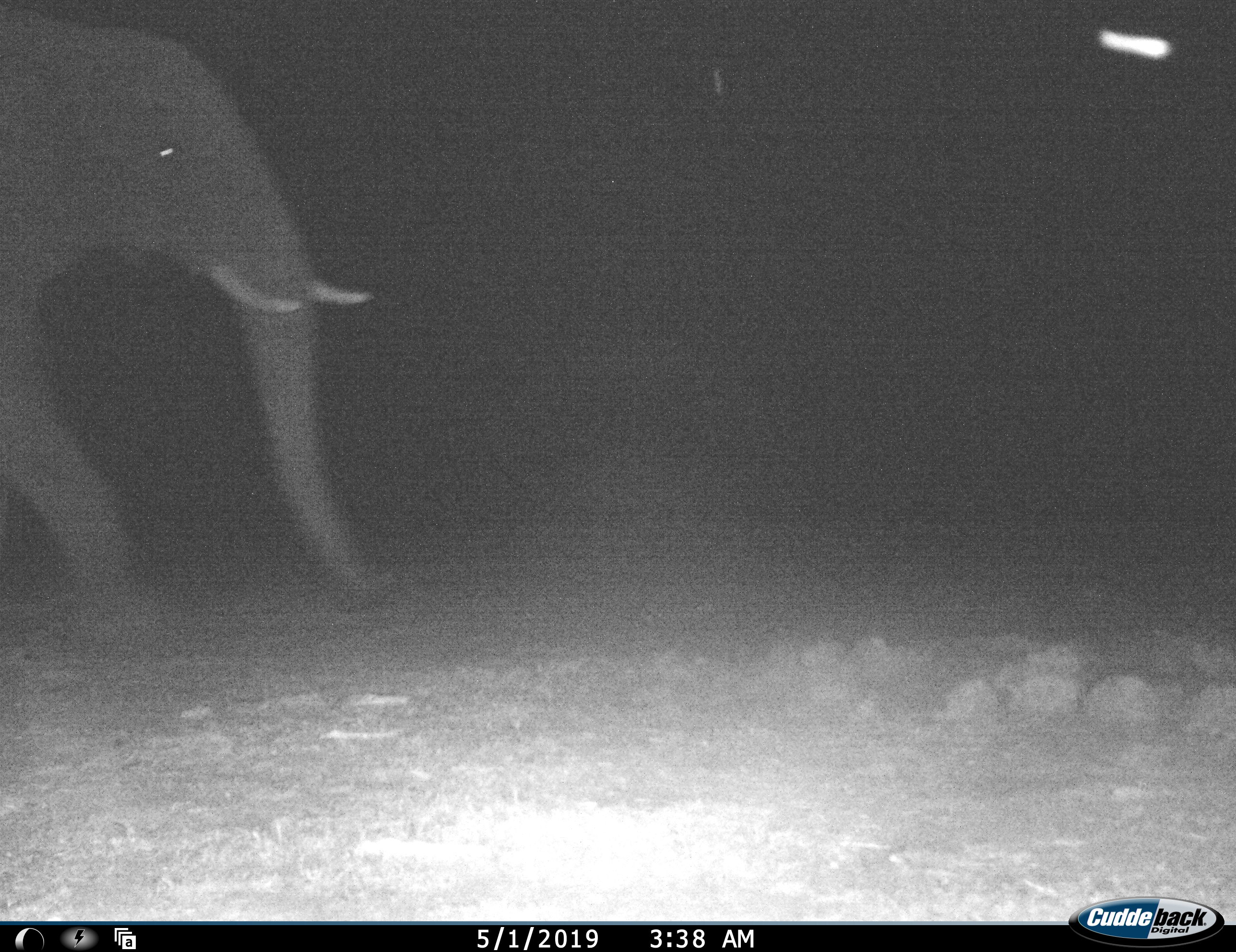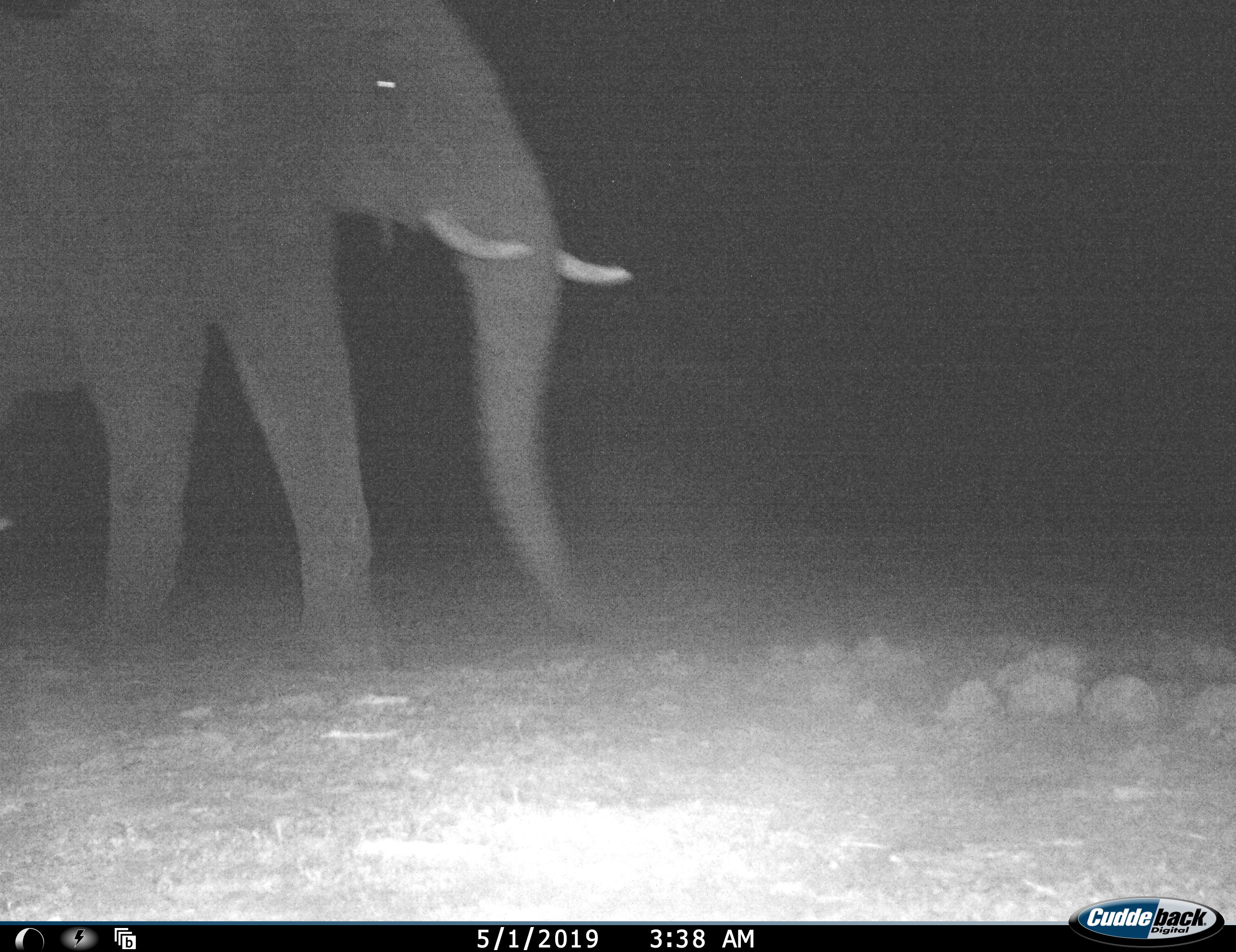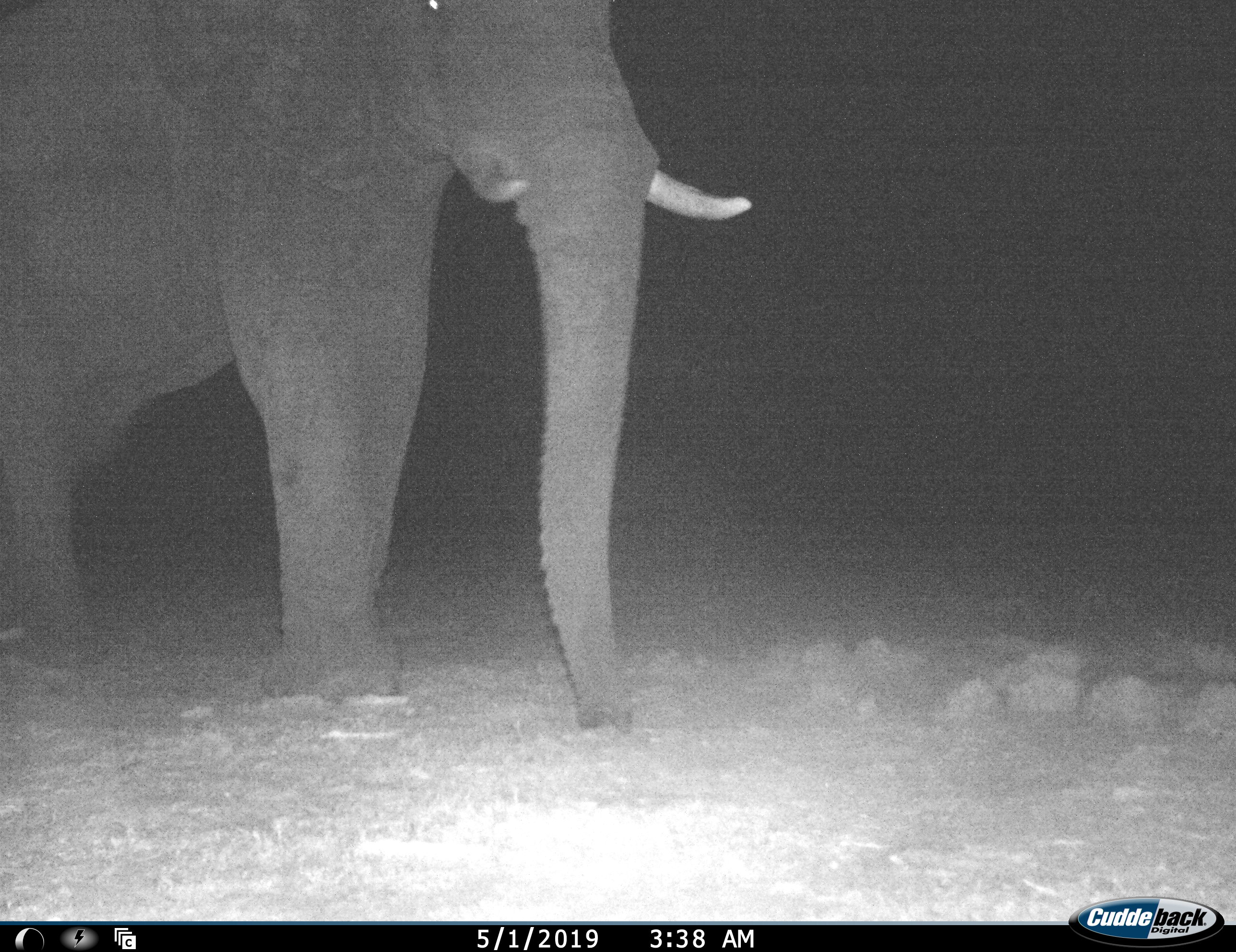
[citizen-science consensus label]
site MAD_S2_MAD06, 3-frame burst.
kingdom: Animalia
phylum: Chordata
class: Mammalia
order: Proboscidea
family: Elephantidae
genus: Loxodonta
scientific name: Loxodonta africana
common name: african bush elephant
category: elephant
Elephant (african bush elephant) (Loxodonta africana), count 1. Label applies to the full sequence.